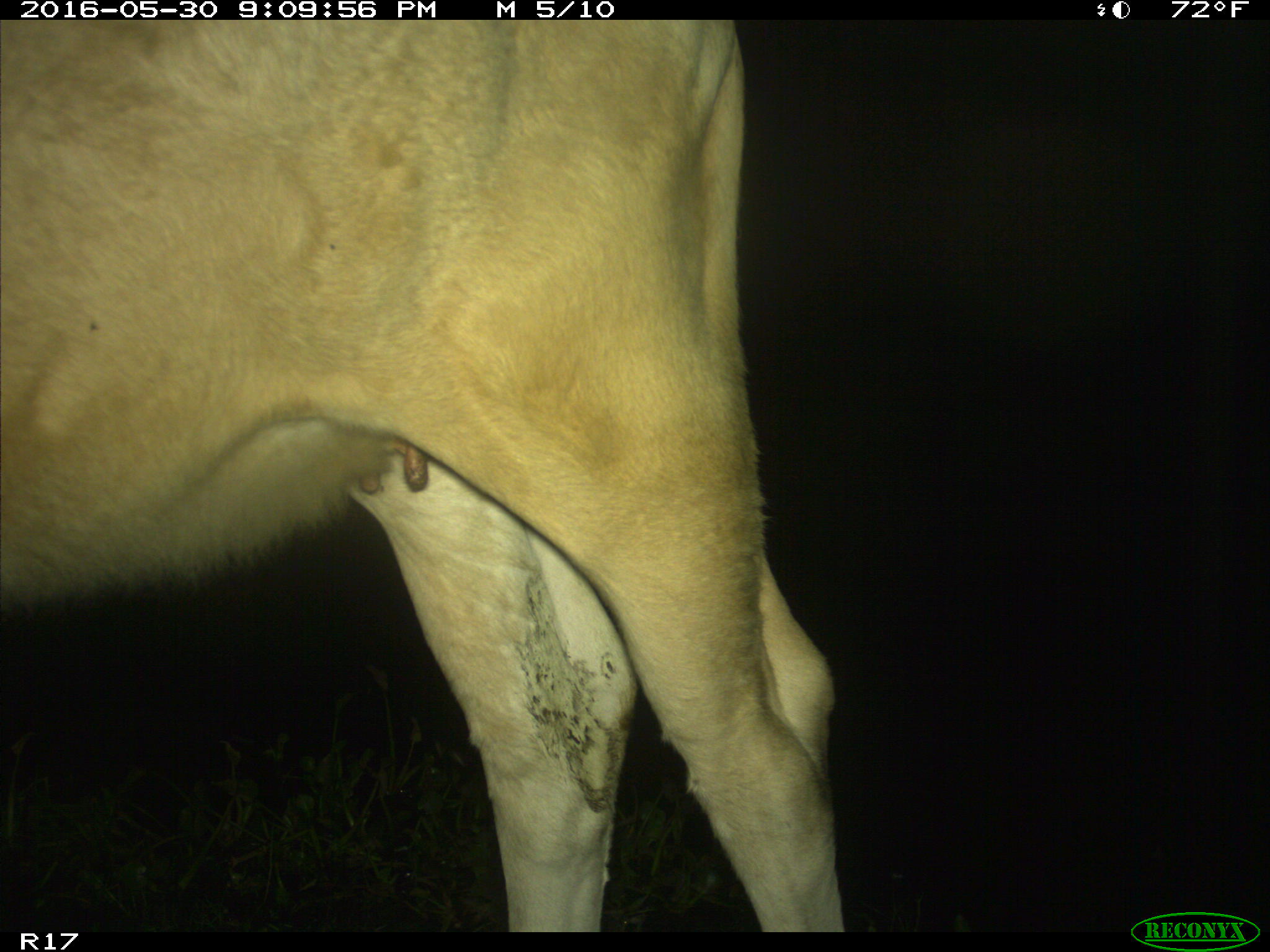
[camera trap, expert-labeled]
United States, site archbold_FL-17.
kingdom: Animalia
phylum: Chordata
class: Mammalia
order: Artiodactyla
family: Bovidae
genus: Bos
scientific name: Bos taurus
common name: domestic cow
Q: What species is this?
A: Bos taurus (domestic cow).